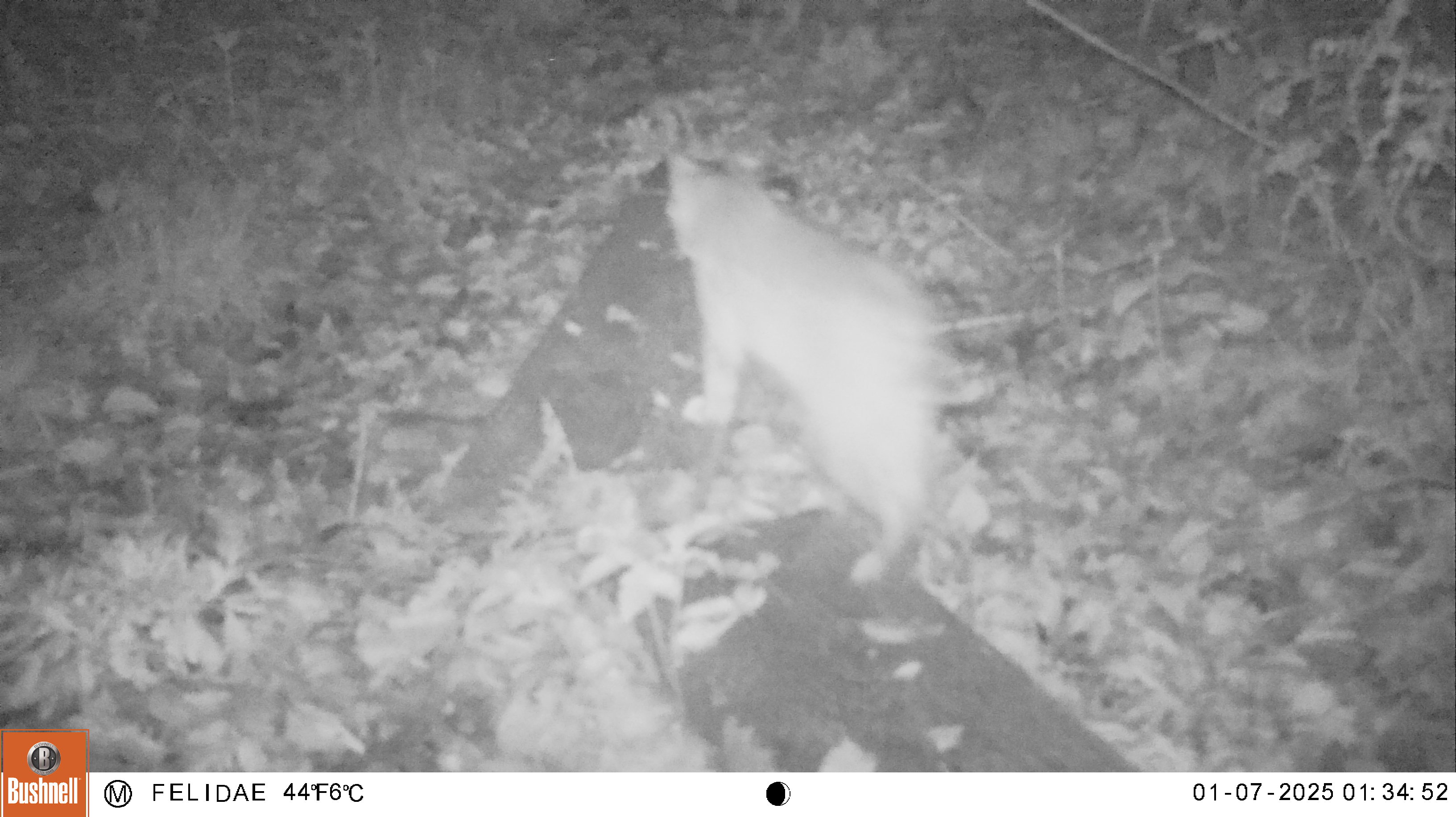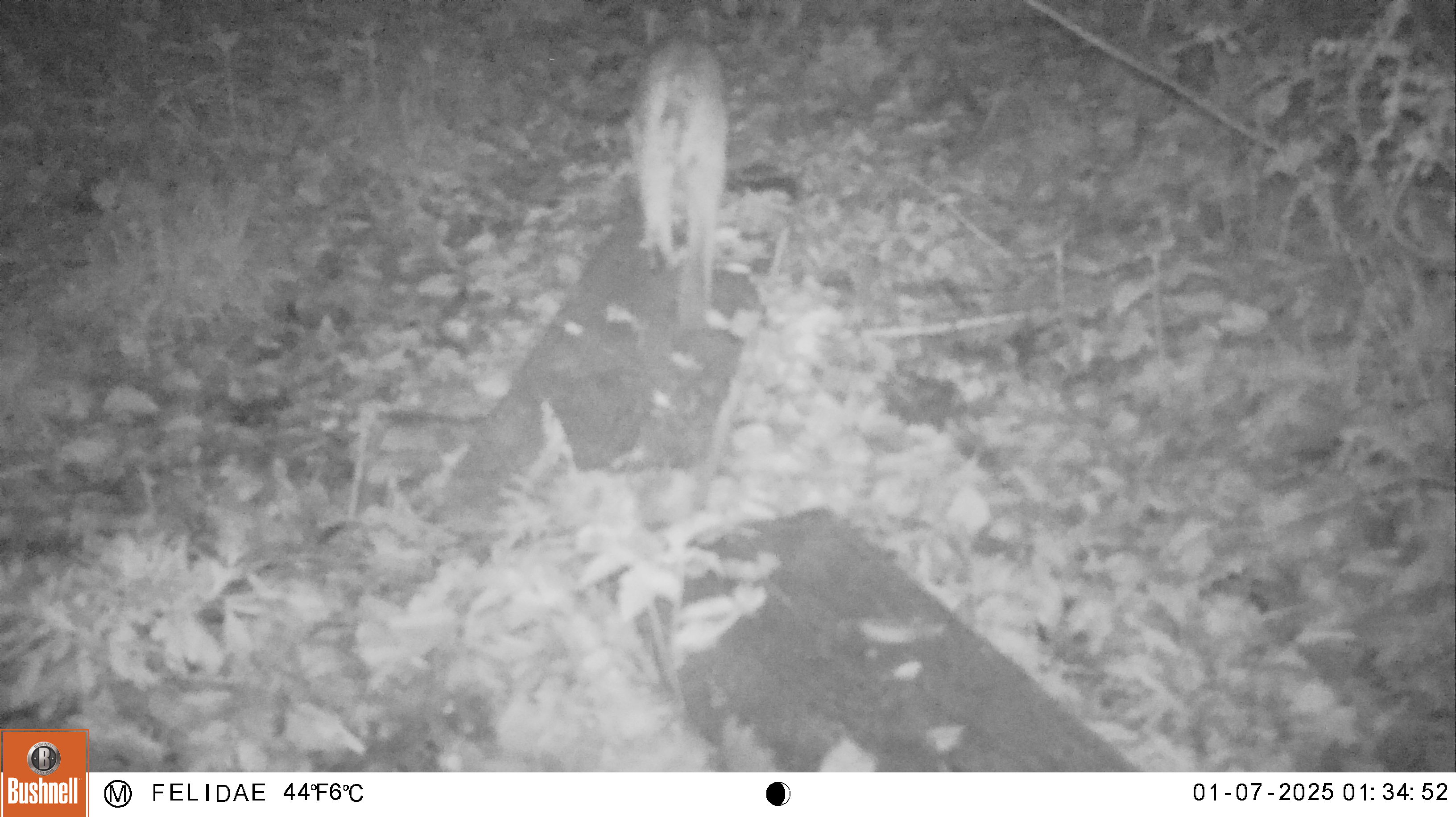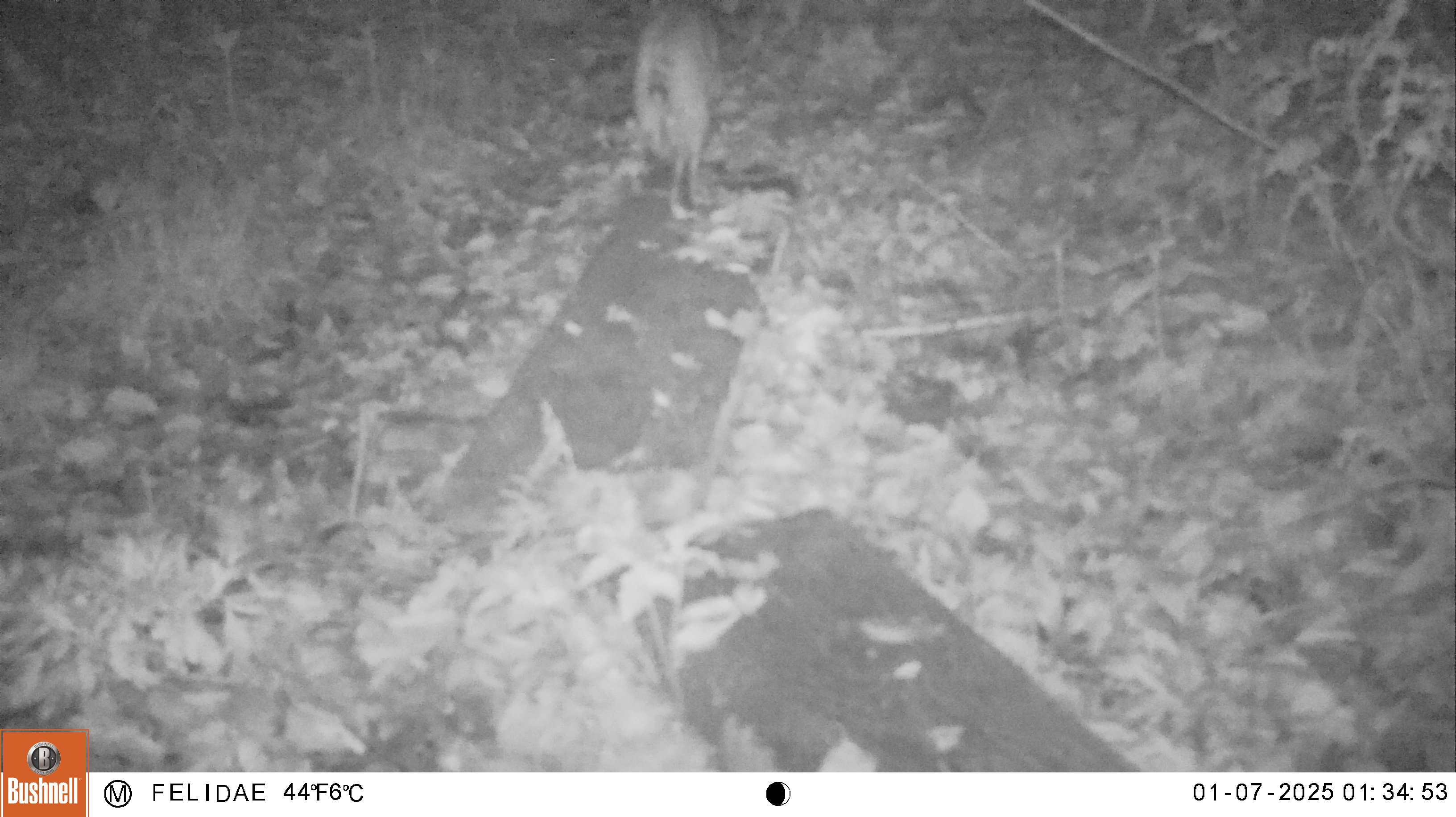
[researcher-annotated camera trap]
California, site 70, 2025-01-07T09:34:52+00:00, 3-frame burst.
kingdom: Animalia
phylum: Chordata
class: Mammalia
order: Carnivora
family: Felidae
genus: Lynx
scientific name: Lynx rufus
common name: bobcat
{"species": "bobcat (Lynx rufus)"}